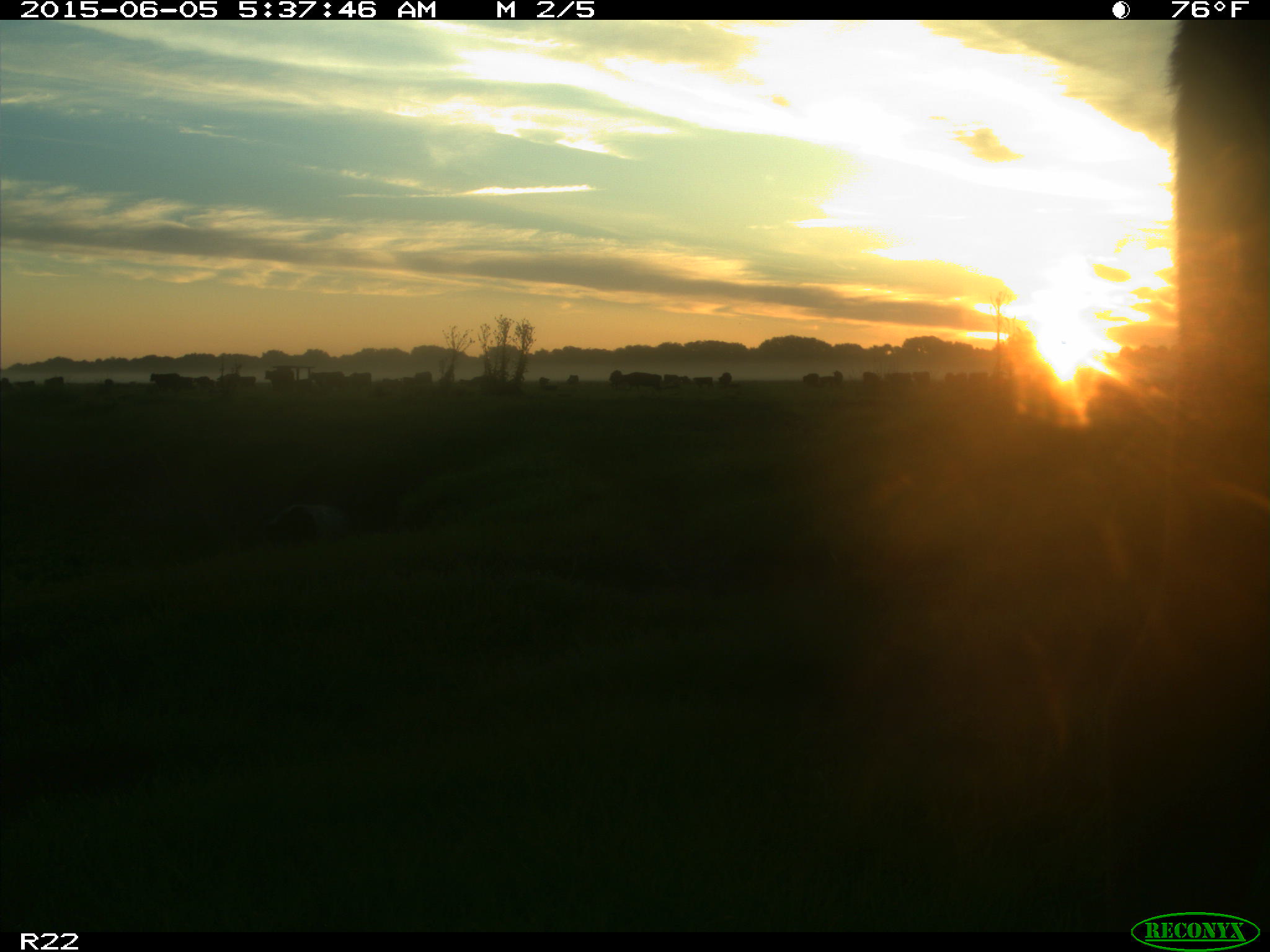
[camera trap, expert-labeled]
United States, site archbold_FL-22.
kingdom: Animalia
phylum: Chordata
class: Mammalia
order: Artiodactyla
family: Bovidae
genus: Bos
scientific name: Bos taurus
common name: domestic cow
Bos taurus (domestic cow).